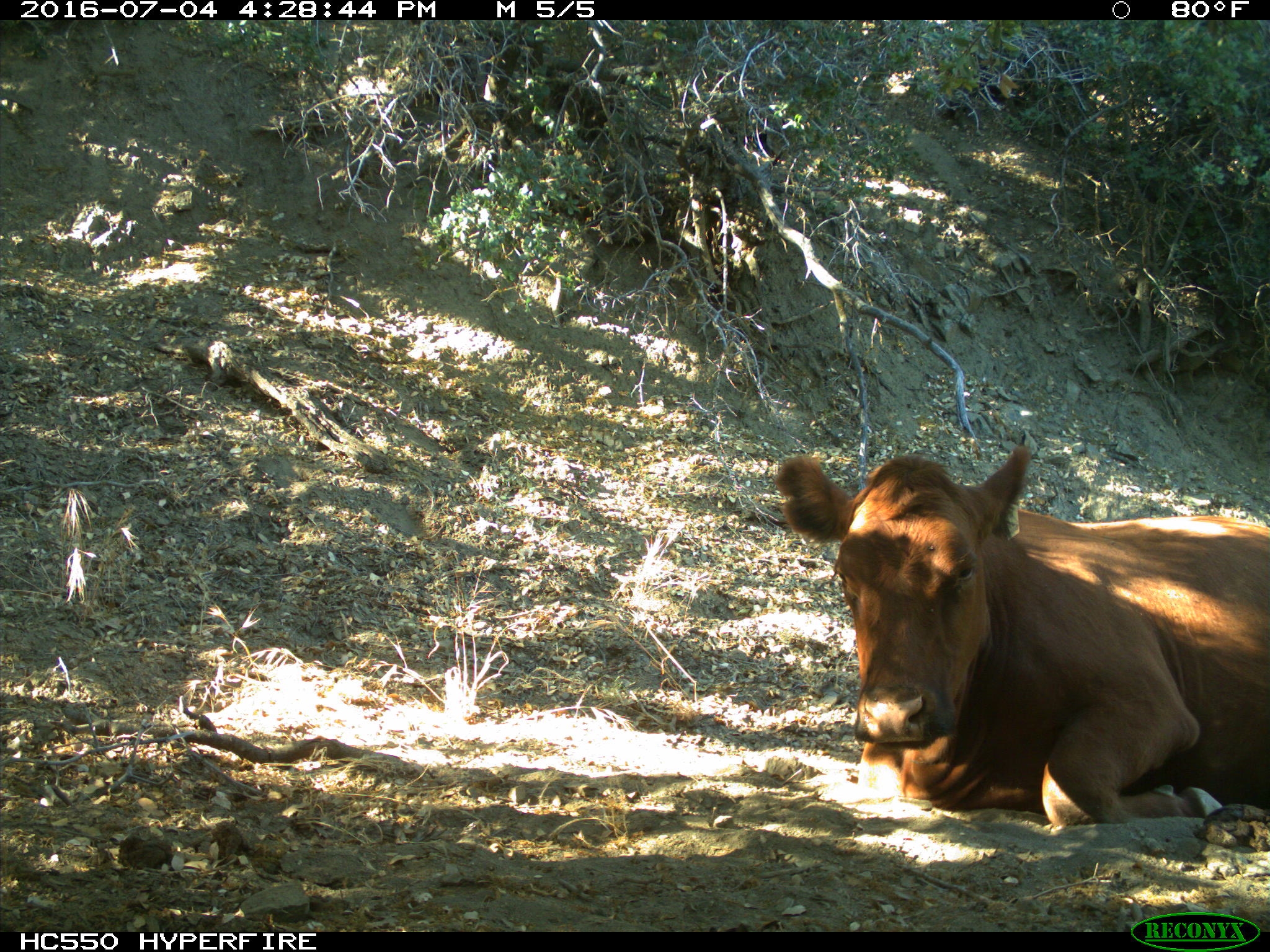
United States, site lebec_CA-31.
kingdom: Animalia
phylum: Chordata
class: Mammalia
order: Artiodactyla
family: Bovidae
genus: Bos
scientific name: Bos taurus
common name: domestic cow